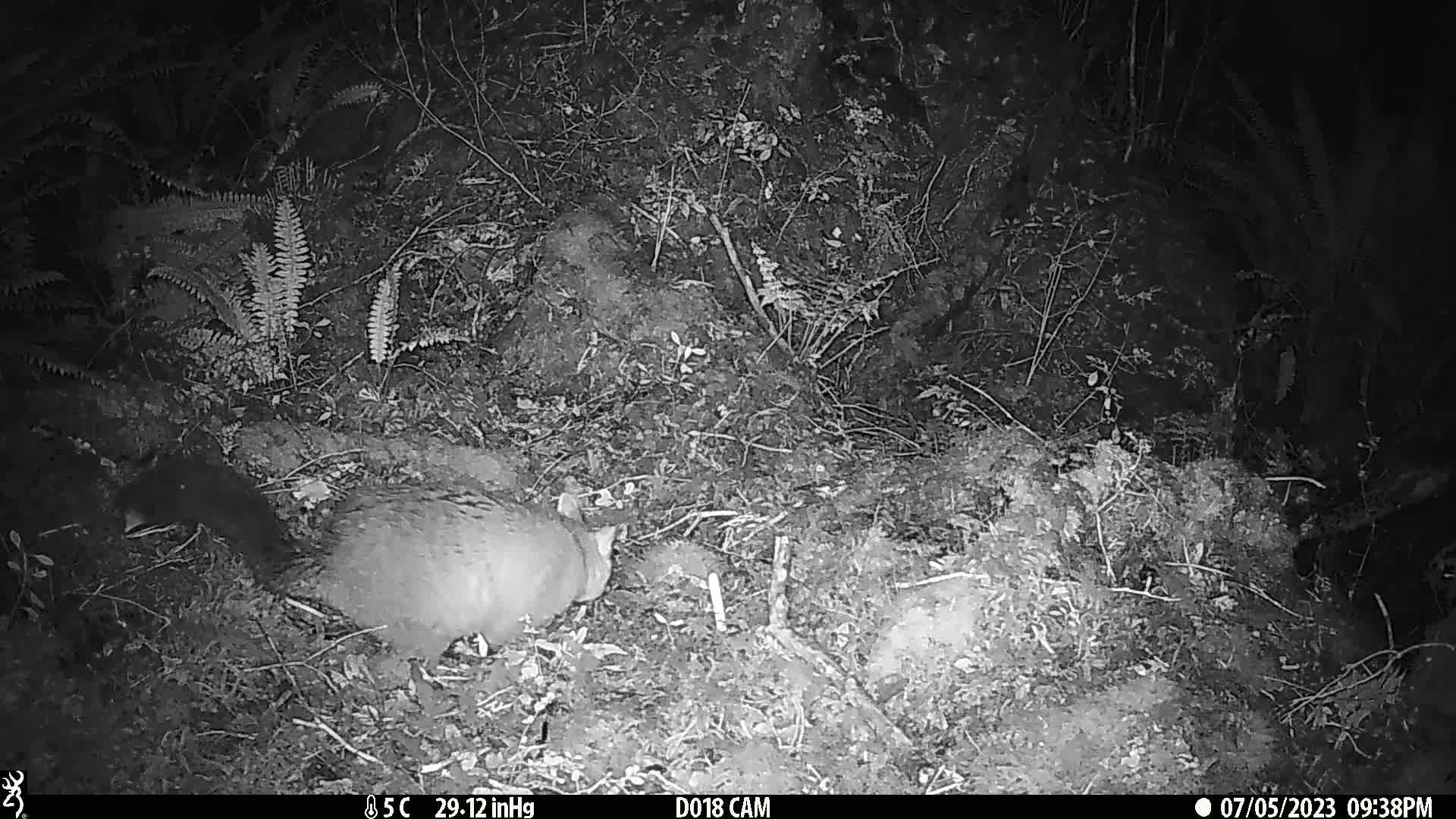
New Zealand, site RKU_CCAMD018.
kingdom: Animalia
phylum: Chordata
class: Mammalia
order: Diprotodontia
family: Phalangeridae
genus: Trichosurus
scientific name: Trichosurus vulpecula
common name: common brushtail possum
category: possum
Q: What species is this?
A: Possum (common brushtail possum) (Trichosurus vulpecula).